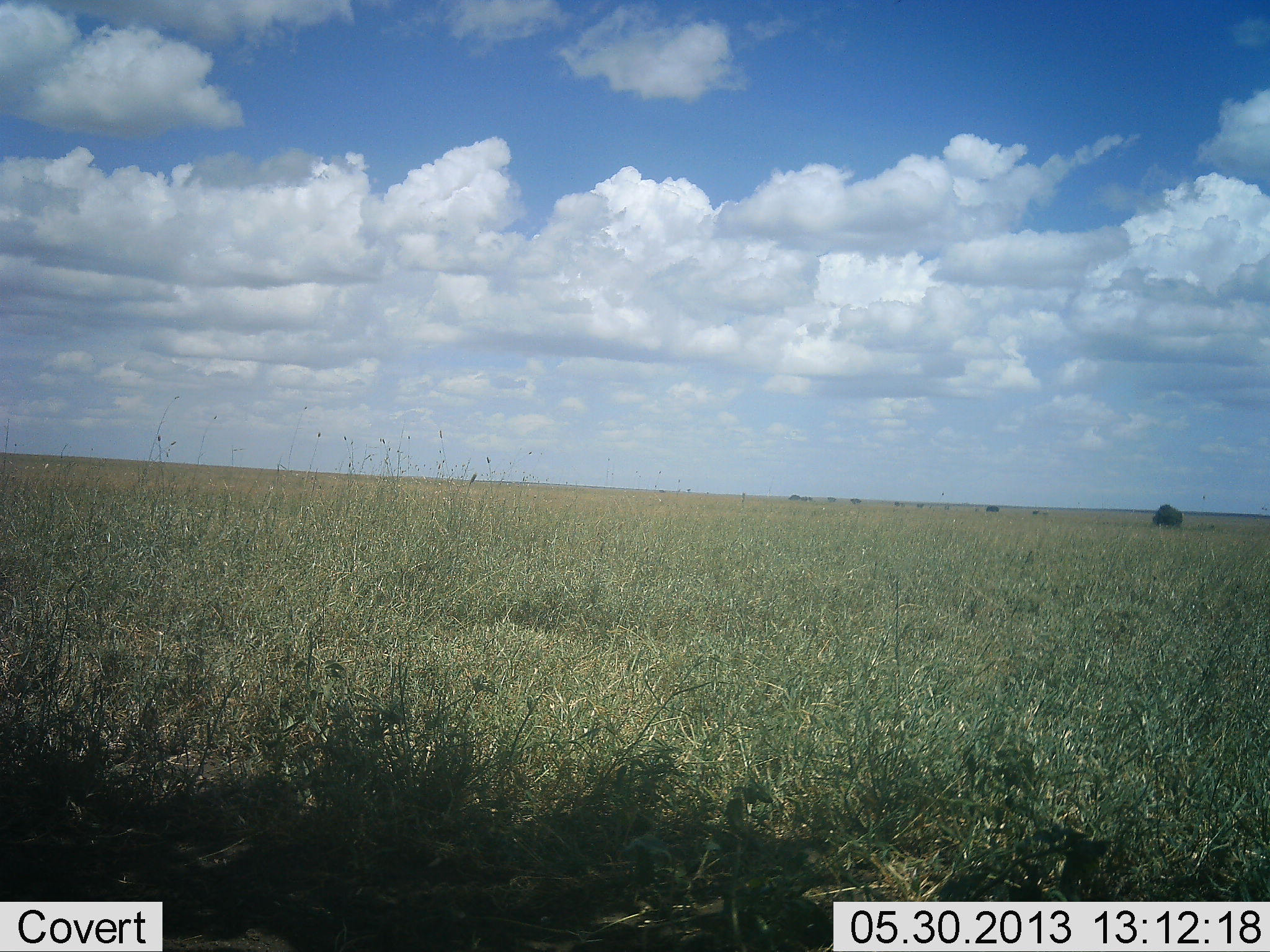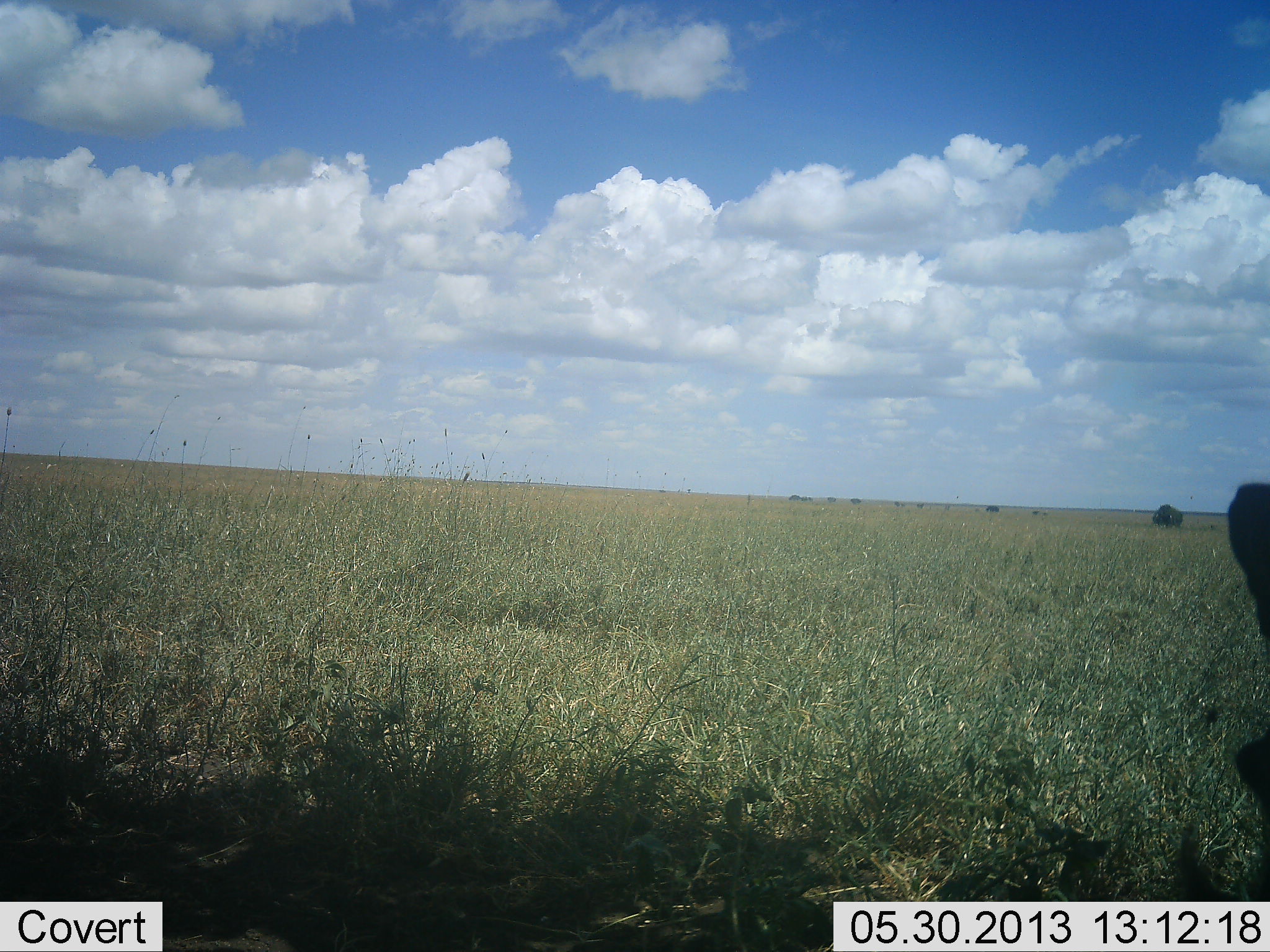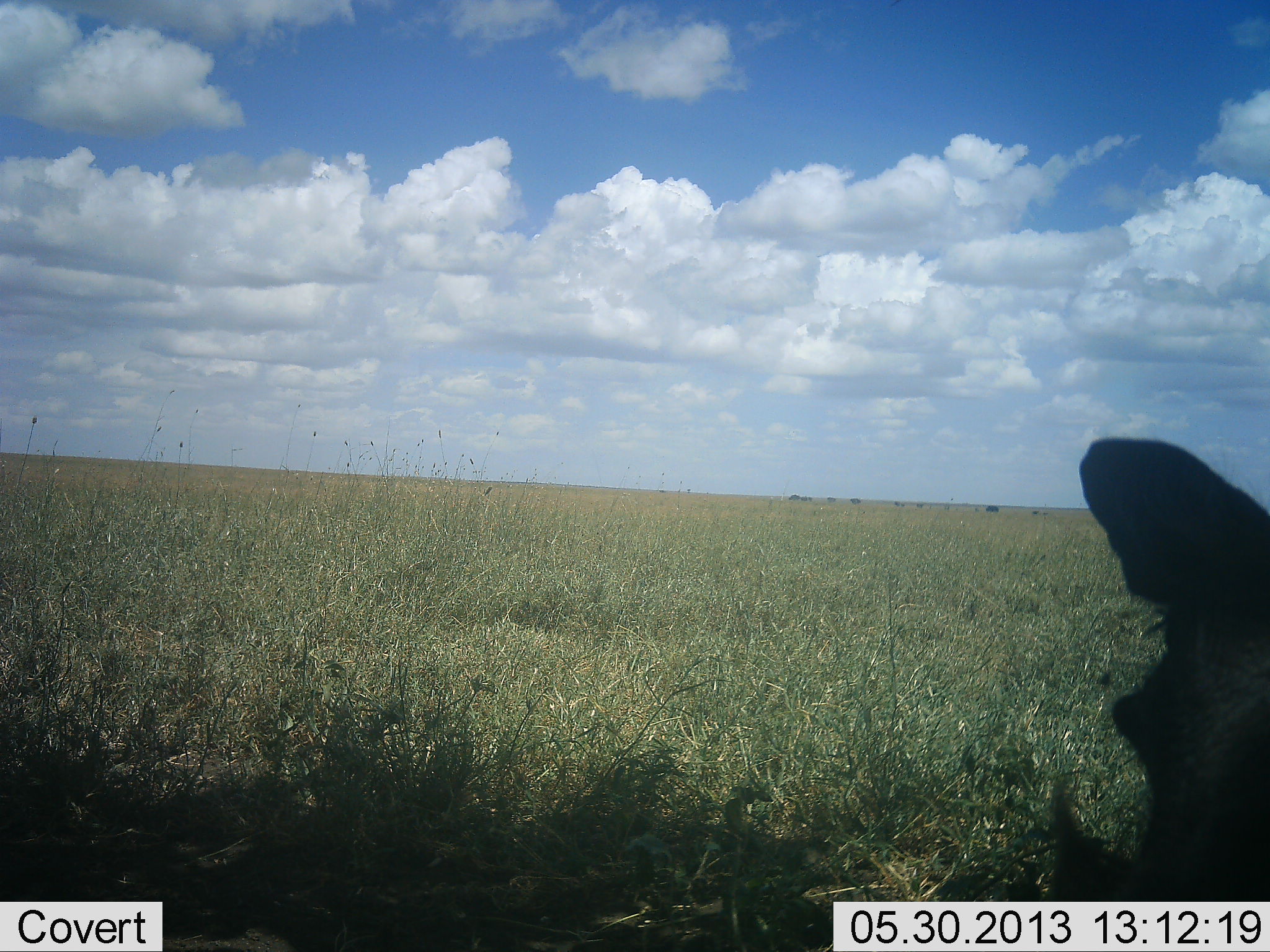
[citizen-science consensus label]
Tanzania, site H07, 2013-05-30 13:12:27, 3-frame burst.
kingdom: Animalia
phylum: Chordata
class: Mammalia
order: Artiodactyla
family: Suidae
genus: Phacochoerus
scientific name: Phacochoerus africanus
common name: warthog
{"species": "warthog (Phacochoerus africanus)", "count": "1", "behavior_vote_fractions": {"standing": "21%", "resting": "0%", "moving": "84%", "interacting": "0%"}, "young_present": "0%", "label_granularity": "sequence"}